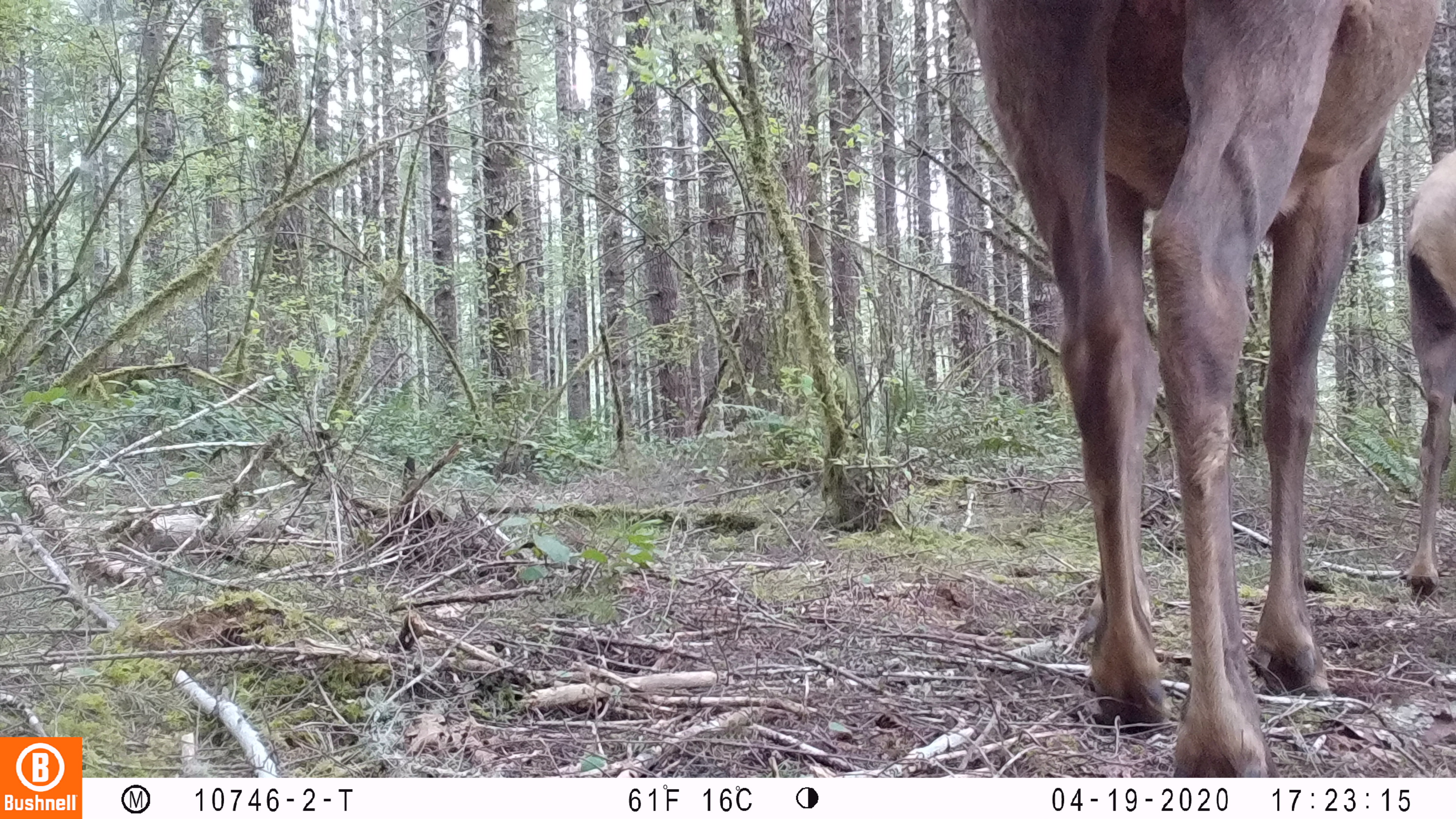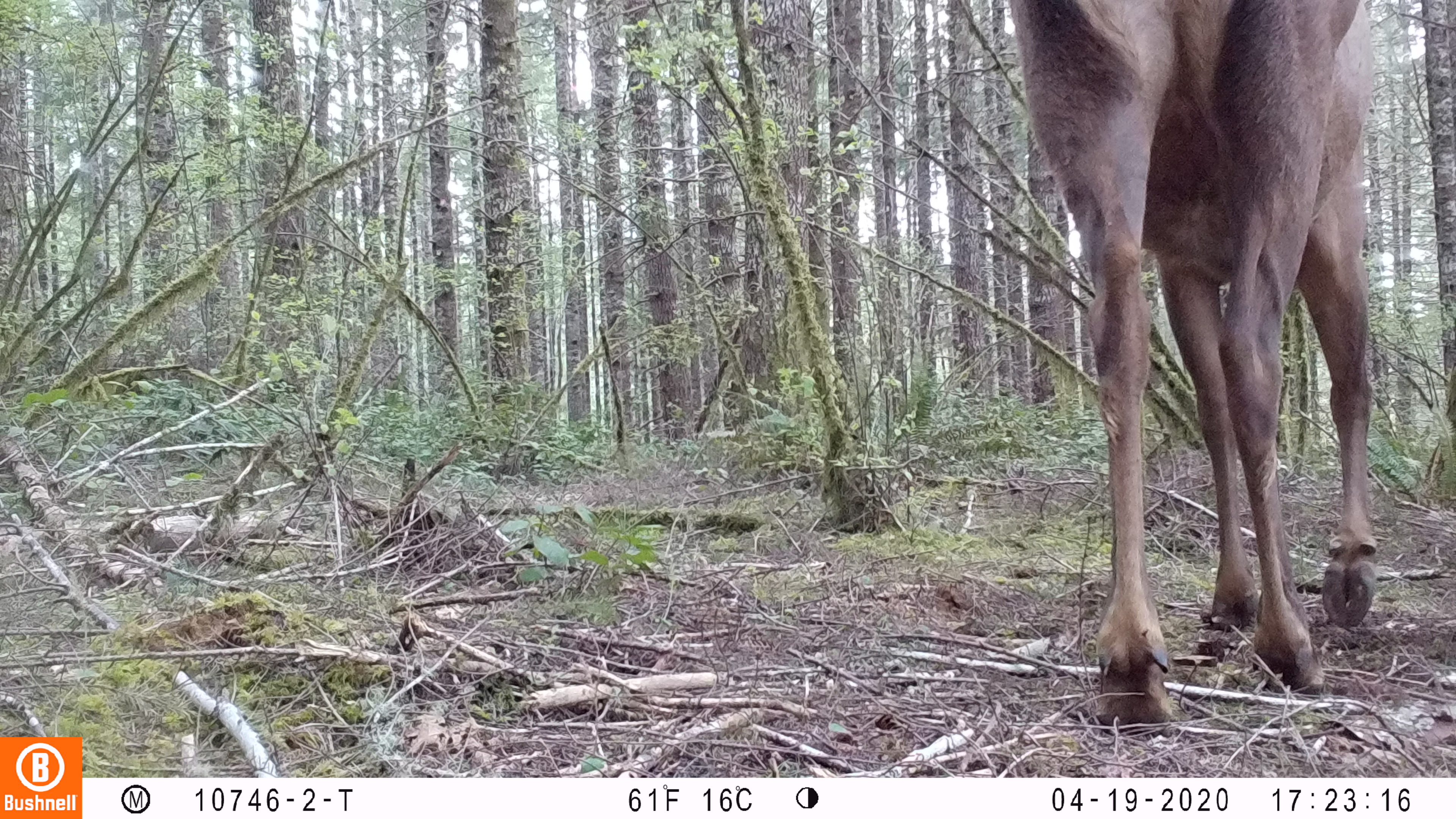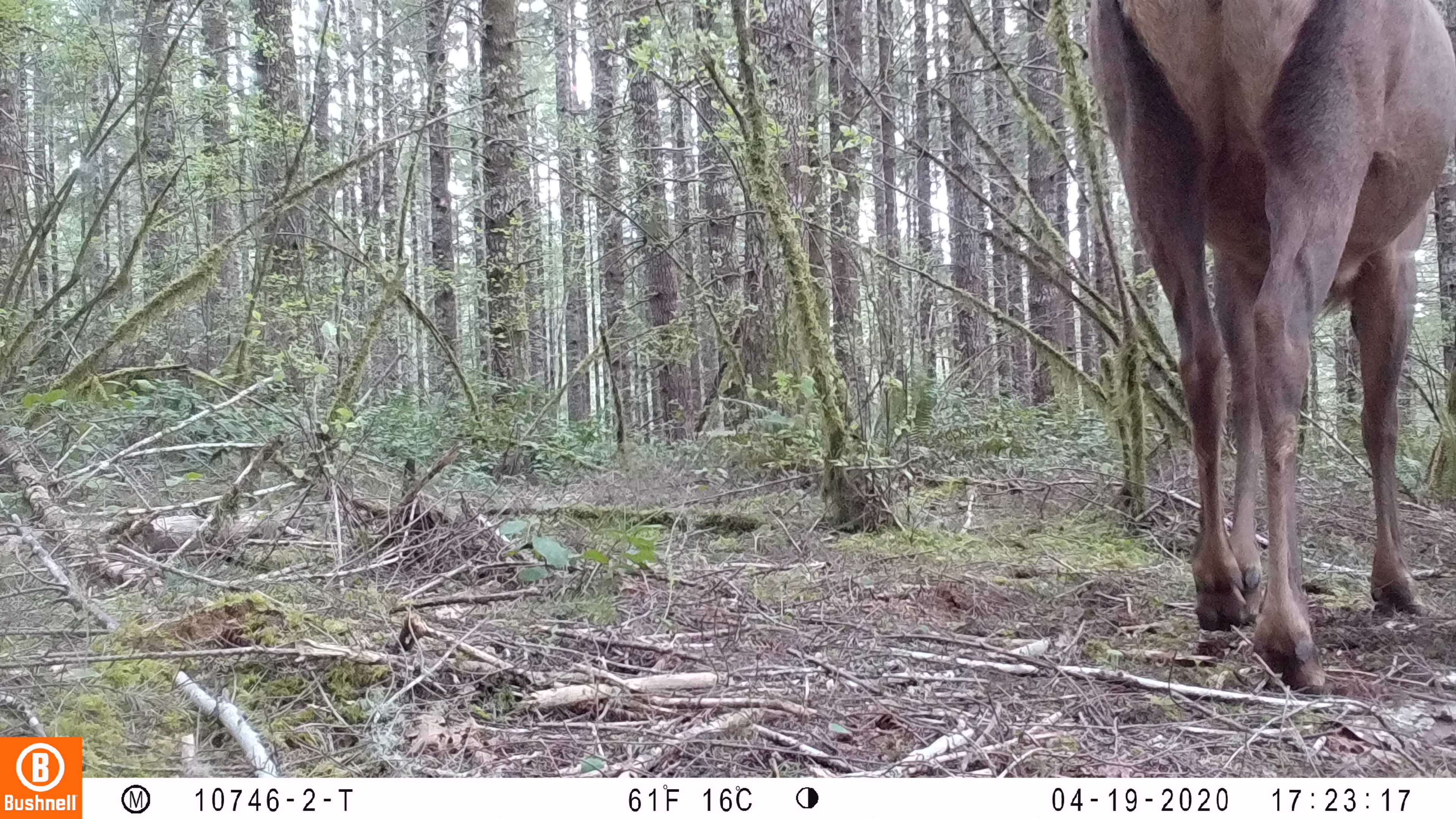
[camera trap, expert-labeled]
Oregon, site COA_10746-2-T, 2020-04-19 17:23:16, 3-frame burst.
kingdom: Animalia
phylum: Chordata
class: Mammalia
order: Artiodactyla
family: Cervidae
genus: Cervus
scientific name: Cervus canadensis roosevelti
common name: roosevelt elk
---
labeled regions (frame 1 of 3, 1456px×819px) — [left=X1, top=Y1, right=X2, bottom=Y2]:
roosevelt elk: [left=963, top=0, right=1447, bottom=770]; [left=1396, top=139, right=1451, bottom=607]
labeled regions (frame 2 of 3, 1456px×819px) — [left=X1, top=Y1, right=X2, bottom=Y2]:
roosevelt elk: [left=1007, top=2, right=1384, bottom=738]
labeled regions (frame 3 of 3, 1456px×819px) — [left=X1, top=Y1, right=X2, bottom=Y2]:
roosevelt elk: [left=1077, top=0, right=1453, bottom=694]